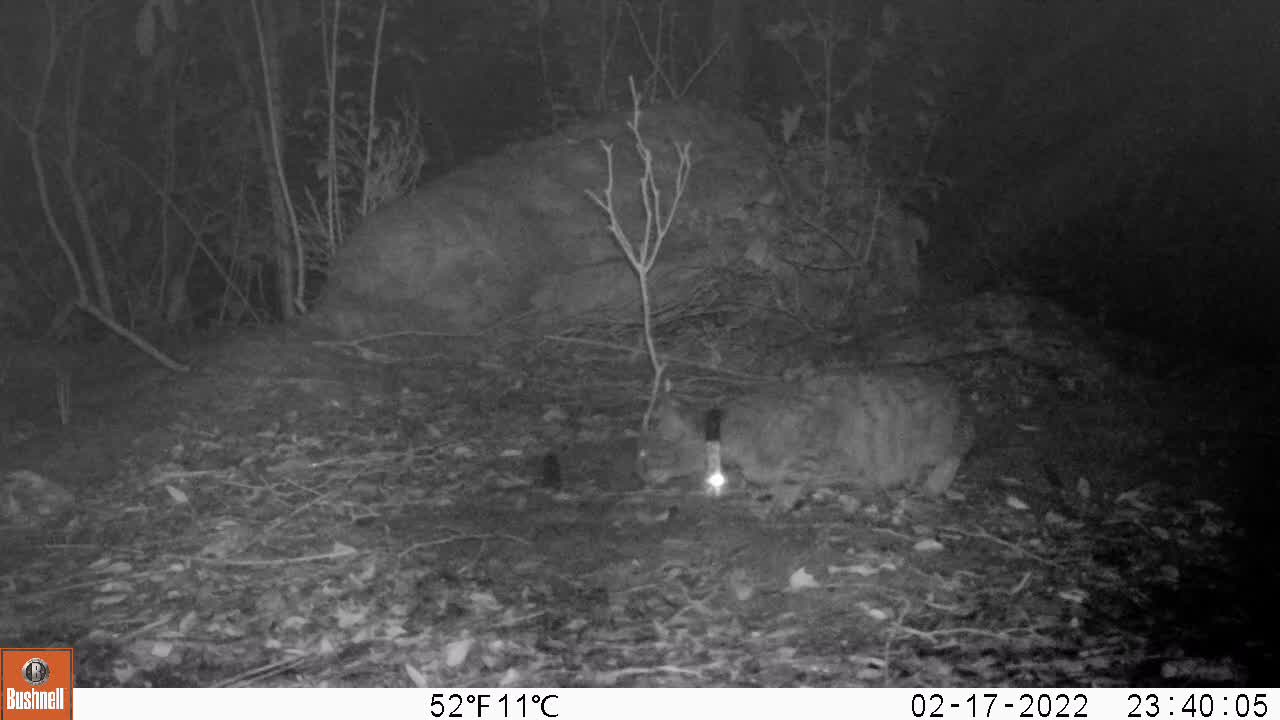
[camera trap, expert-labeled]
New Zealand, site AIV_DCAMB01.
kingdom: Animalia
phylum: Chordata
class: Mammalia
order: Carnivora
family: Felidae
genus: Felis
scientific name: Felis catus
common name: domestic cat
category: cat